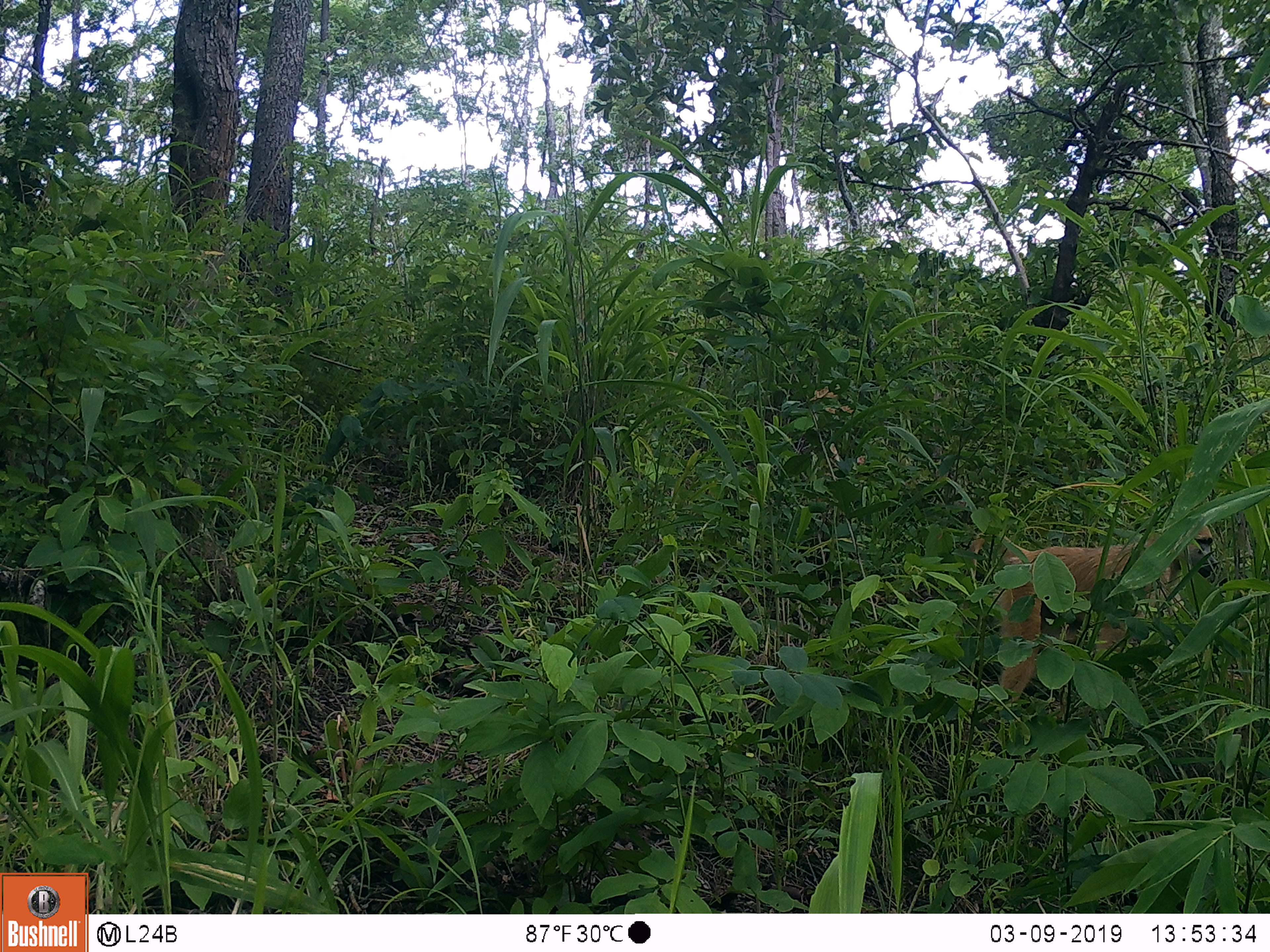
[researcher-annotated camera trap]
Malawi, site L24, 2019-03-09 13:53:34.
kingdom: Animalia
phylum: Chordata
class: Mammalia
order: Primates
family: Cercopithecidae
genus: Papio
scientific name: Papio cynocephalus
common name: yellow baboon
Yellow baboon (Papio cynocephalus), count 1.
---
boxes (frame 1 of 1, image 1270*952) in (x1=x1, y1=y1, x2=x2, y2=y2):
yellow baboon: (x1=980, y1=502, x2=1231, y2=712)